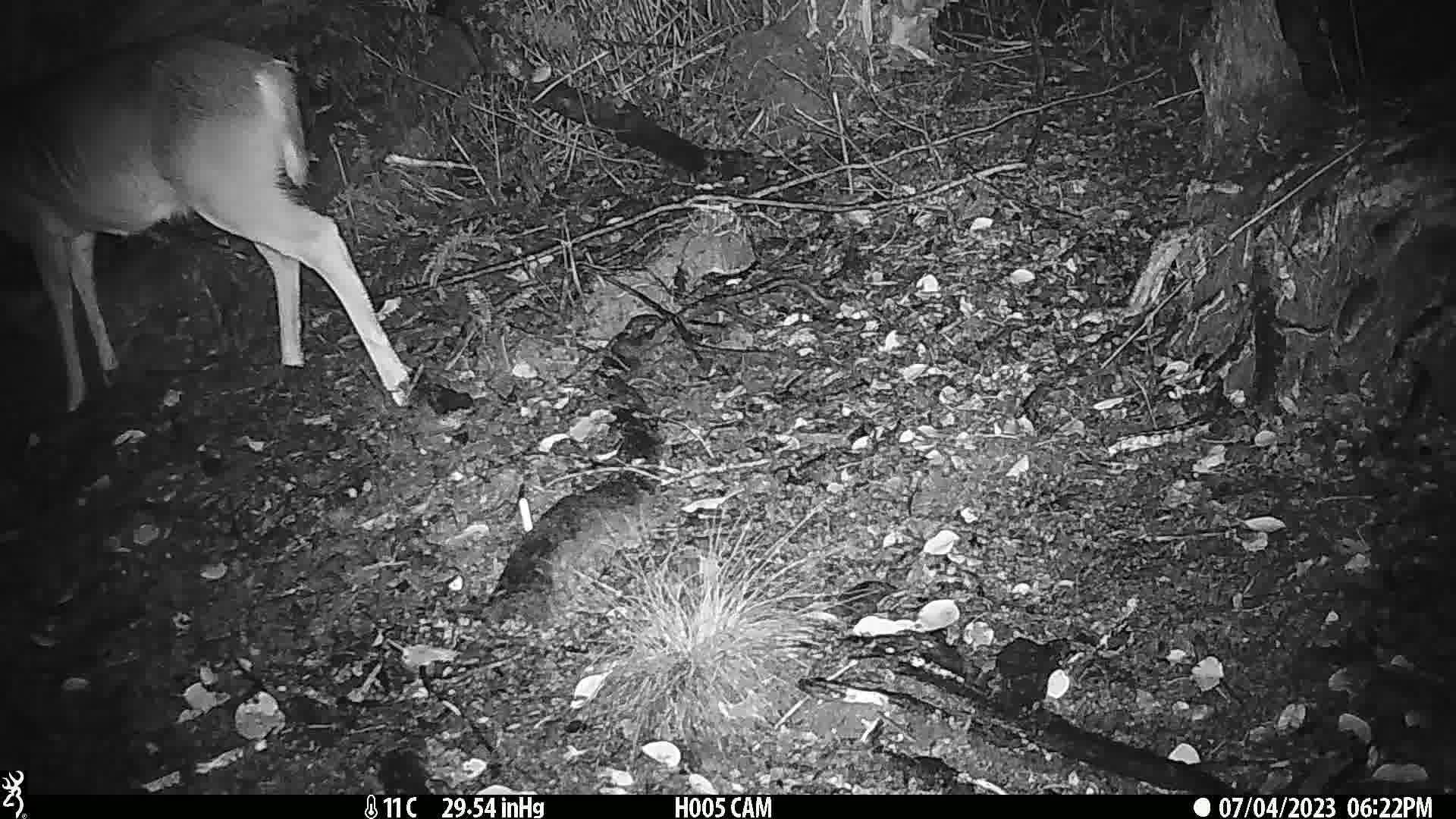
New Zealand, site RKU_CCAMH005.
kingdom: Animalia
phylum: Chordata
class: Mammalia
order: Artiodactyla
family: Cervidae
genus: Odocoileus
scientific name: Odocoileus virginianus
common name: white-tailed deer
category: white tailed deer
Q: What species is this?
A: White tailed deer (white-tailed deer) (Odocoileus virginianus).